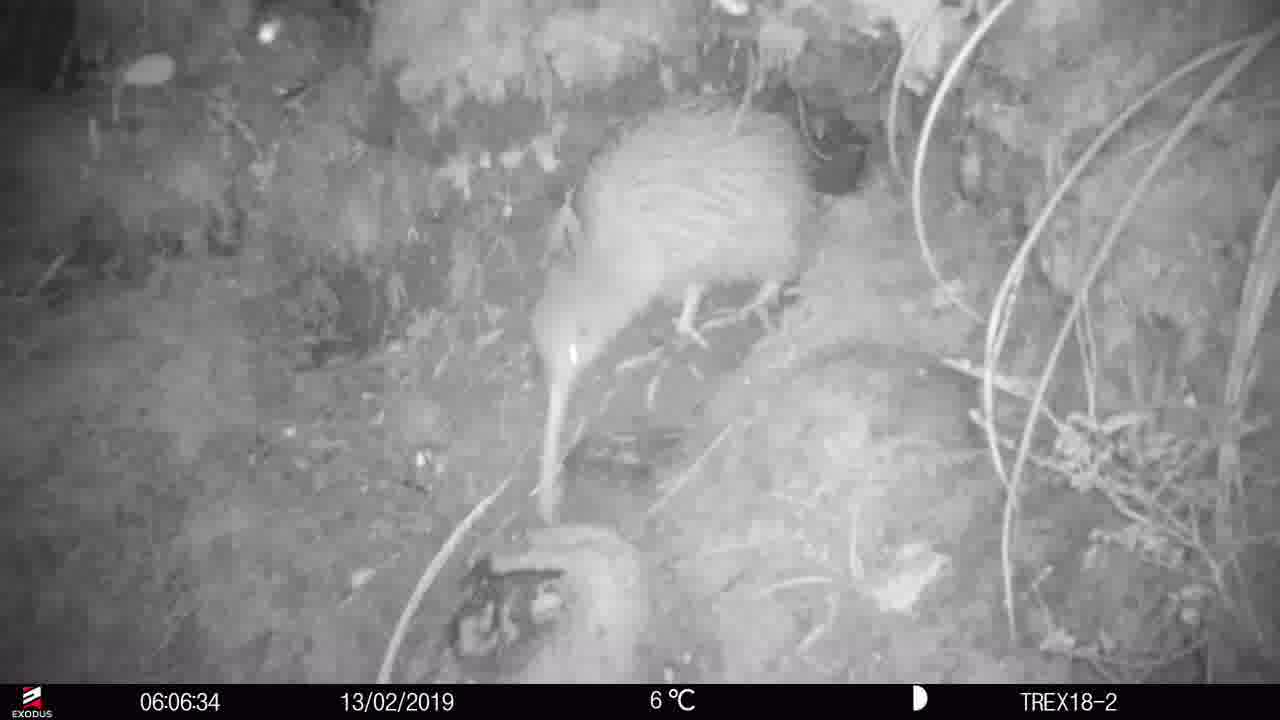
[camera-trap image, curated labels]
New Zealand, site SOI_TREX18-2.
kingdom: Animalia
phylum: Chordata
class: Aves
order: Apterygiformes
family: Apterygidae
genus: Apteryx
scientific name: Apteryx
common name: kiwi